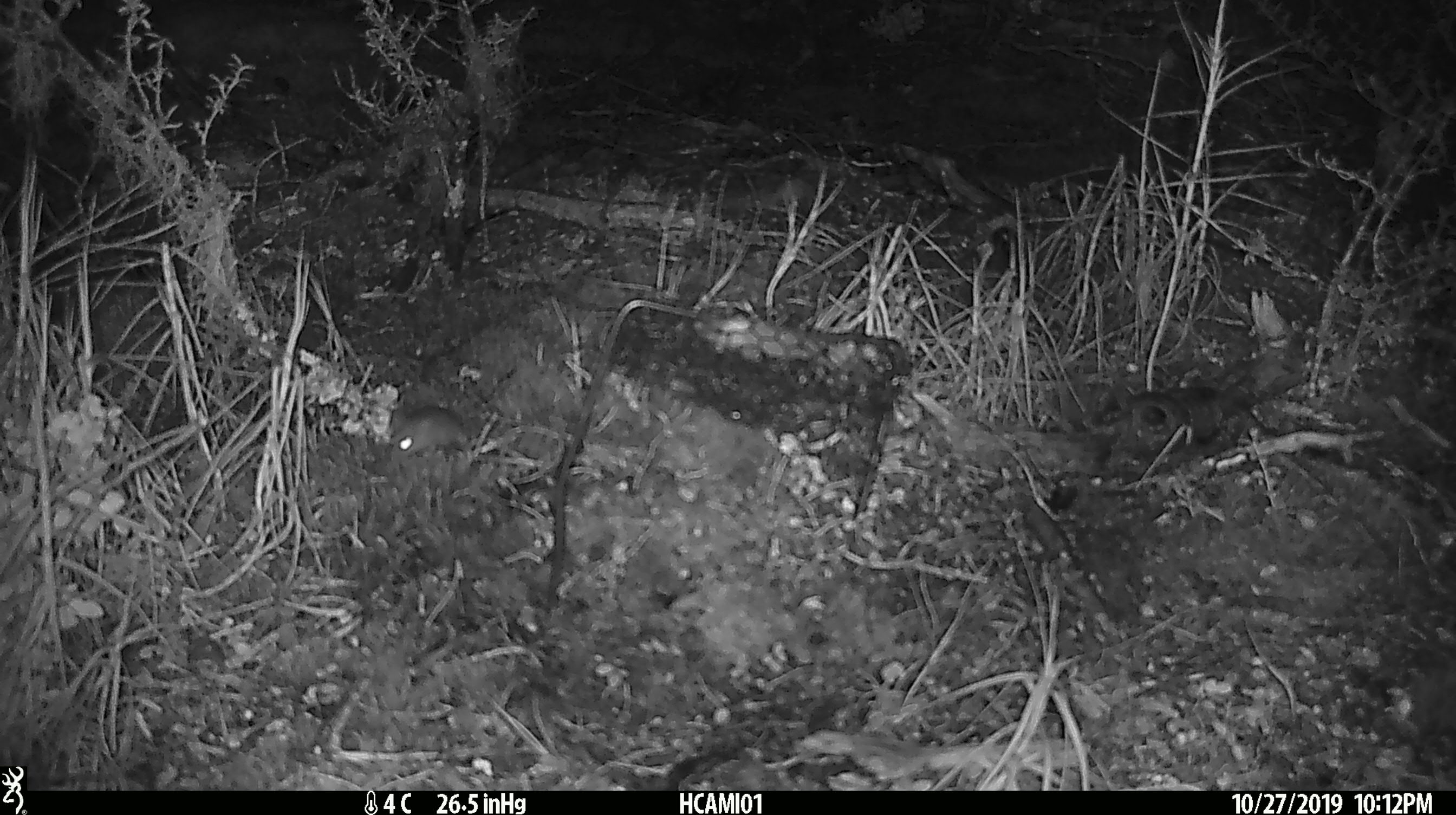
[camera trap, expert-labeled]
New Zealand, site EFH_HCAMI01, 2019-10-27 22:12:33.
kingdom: Animalia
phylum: Chordata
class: Mammalia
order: Rodentia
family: Muridae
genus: Mus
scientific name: Mus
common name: mouse